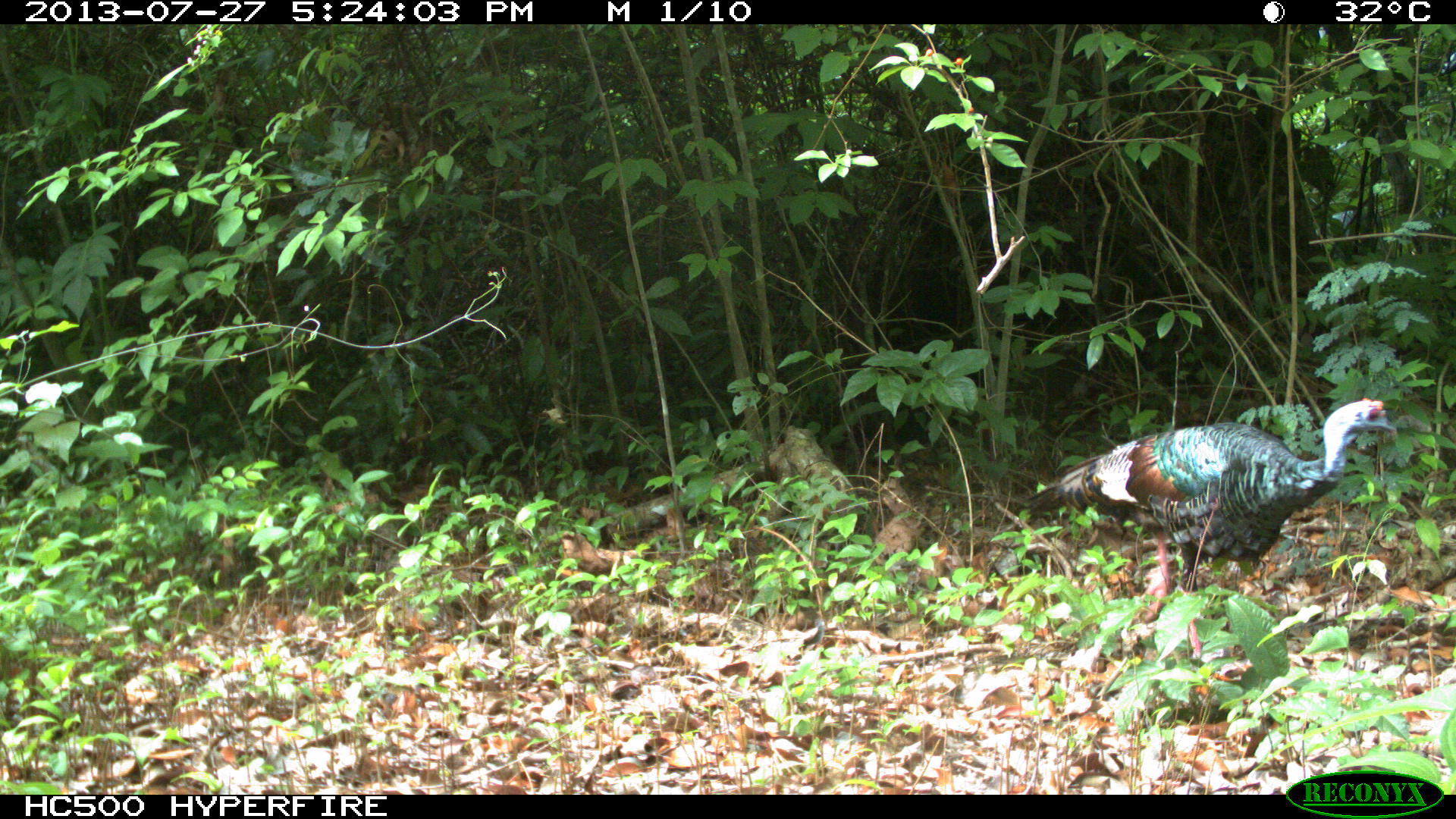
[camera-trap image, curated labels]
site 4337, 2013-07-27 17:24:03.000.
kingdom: Animalia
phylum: Chordata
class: Aves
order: Galliformes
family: Phasianidae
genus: Meleagris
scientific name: Meleagris ocellata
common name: ocellated turkey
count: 1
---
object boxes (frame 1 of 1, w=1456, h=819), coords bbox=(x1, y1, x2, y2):
meleagris ocellata: bbox=(1018, 396, 1395, 662)